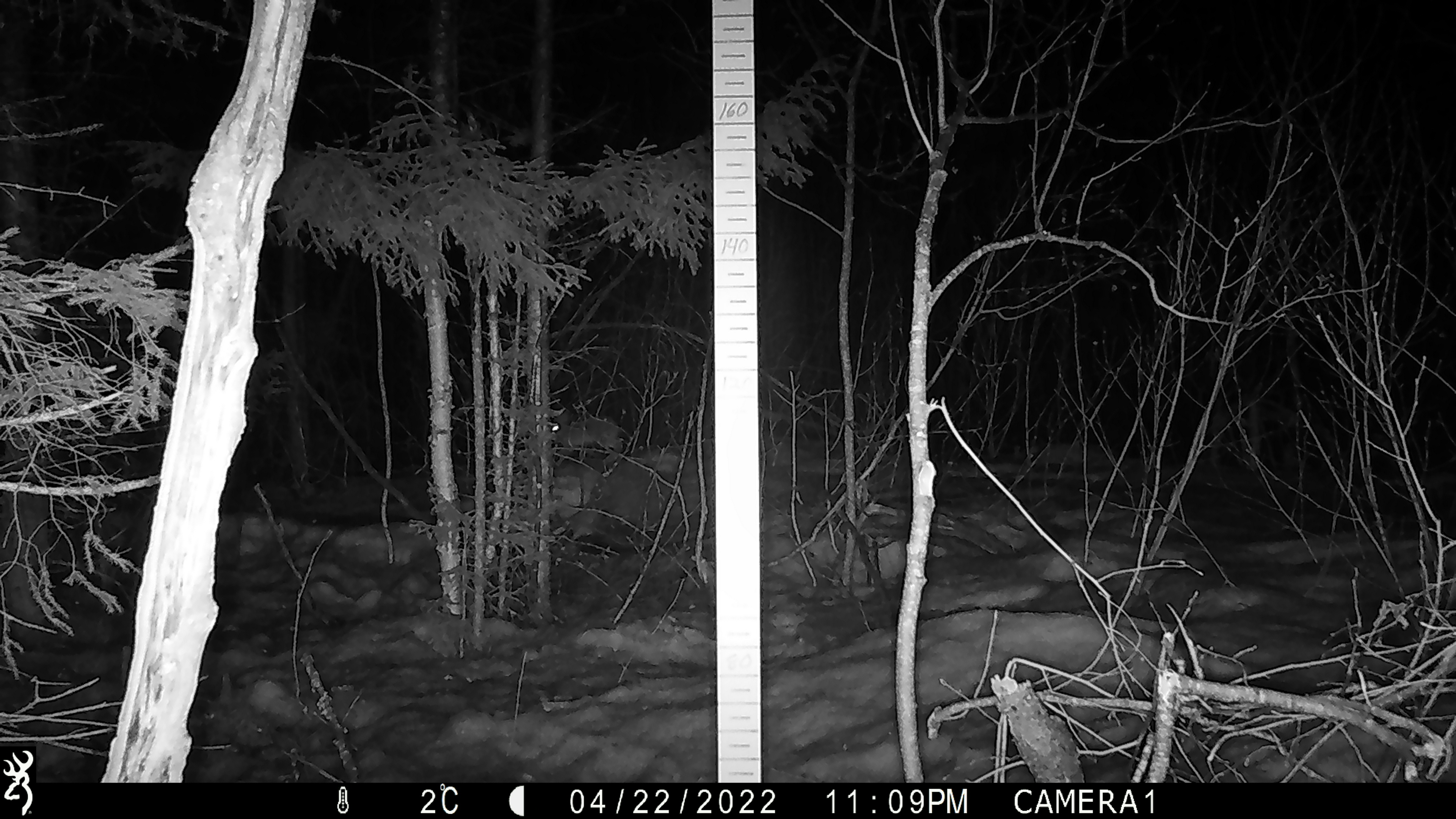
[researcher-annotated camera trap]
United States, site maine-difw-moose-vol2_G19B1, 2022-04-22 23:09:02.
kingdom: Animalia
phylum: Chordata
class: Mammalia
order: Lagomorpha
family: Leporidae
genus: Lepus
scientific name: Lepus americanus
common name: snowshoe hare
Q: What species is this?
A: Snowshoe hare (Lepus americanus).